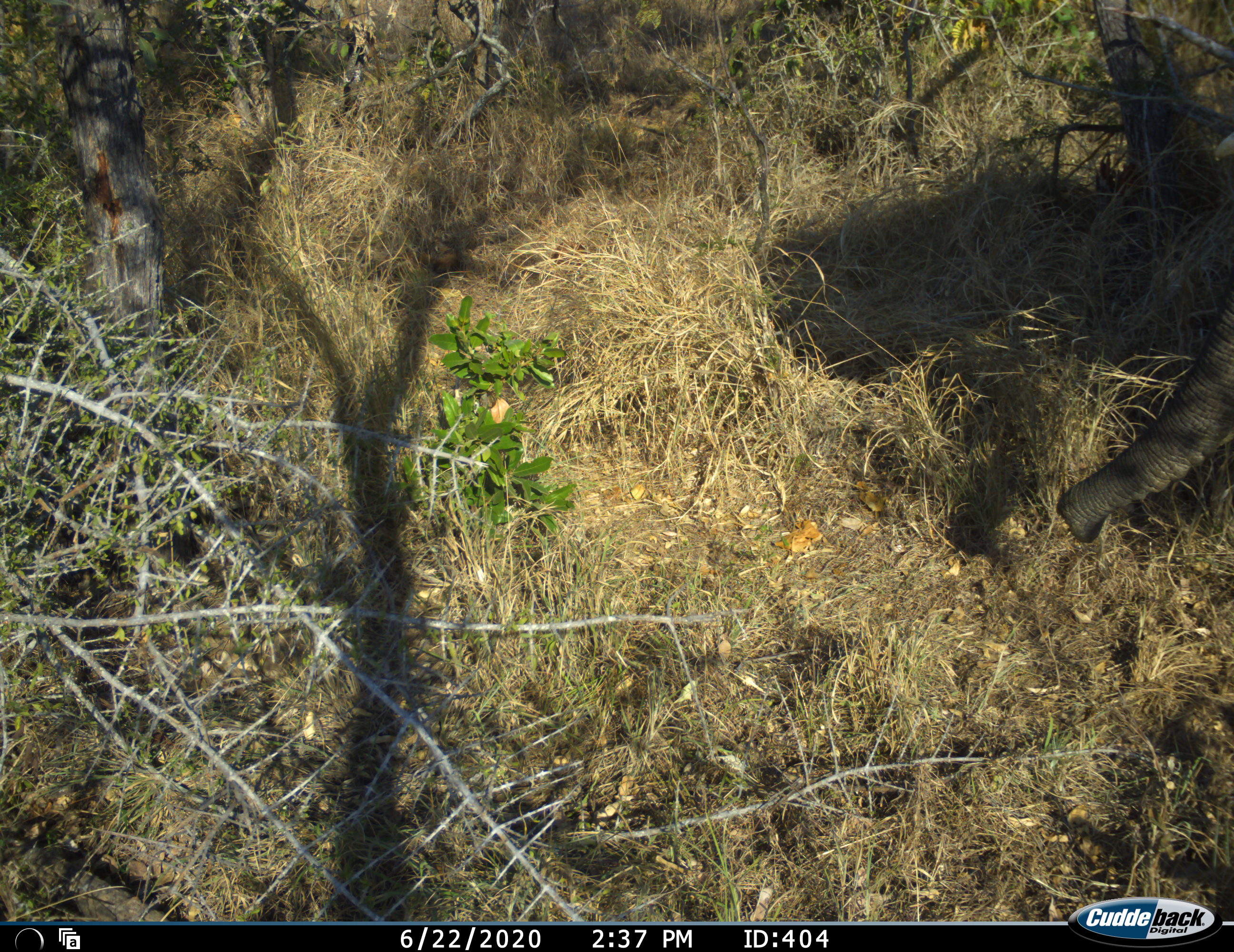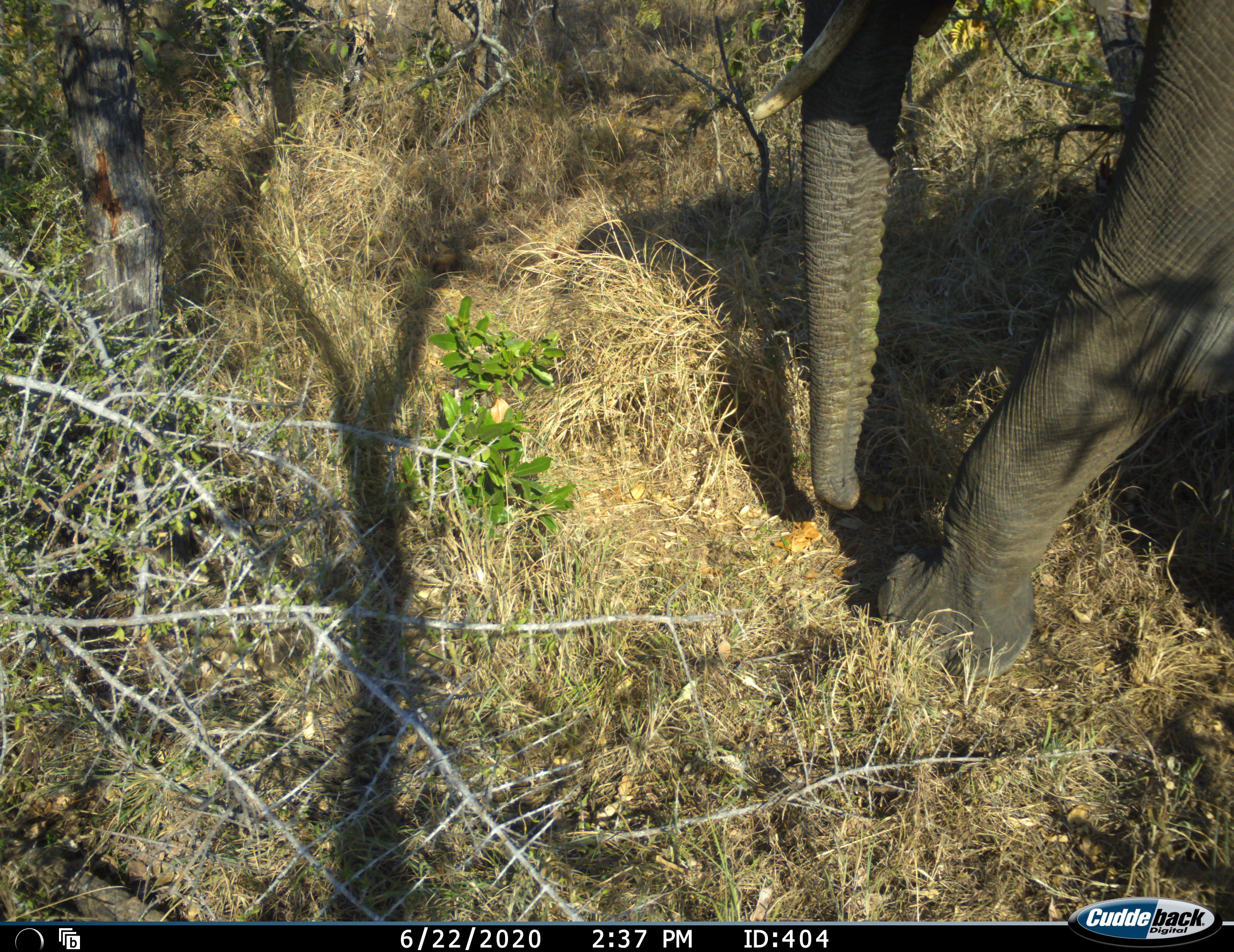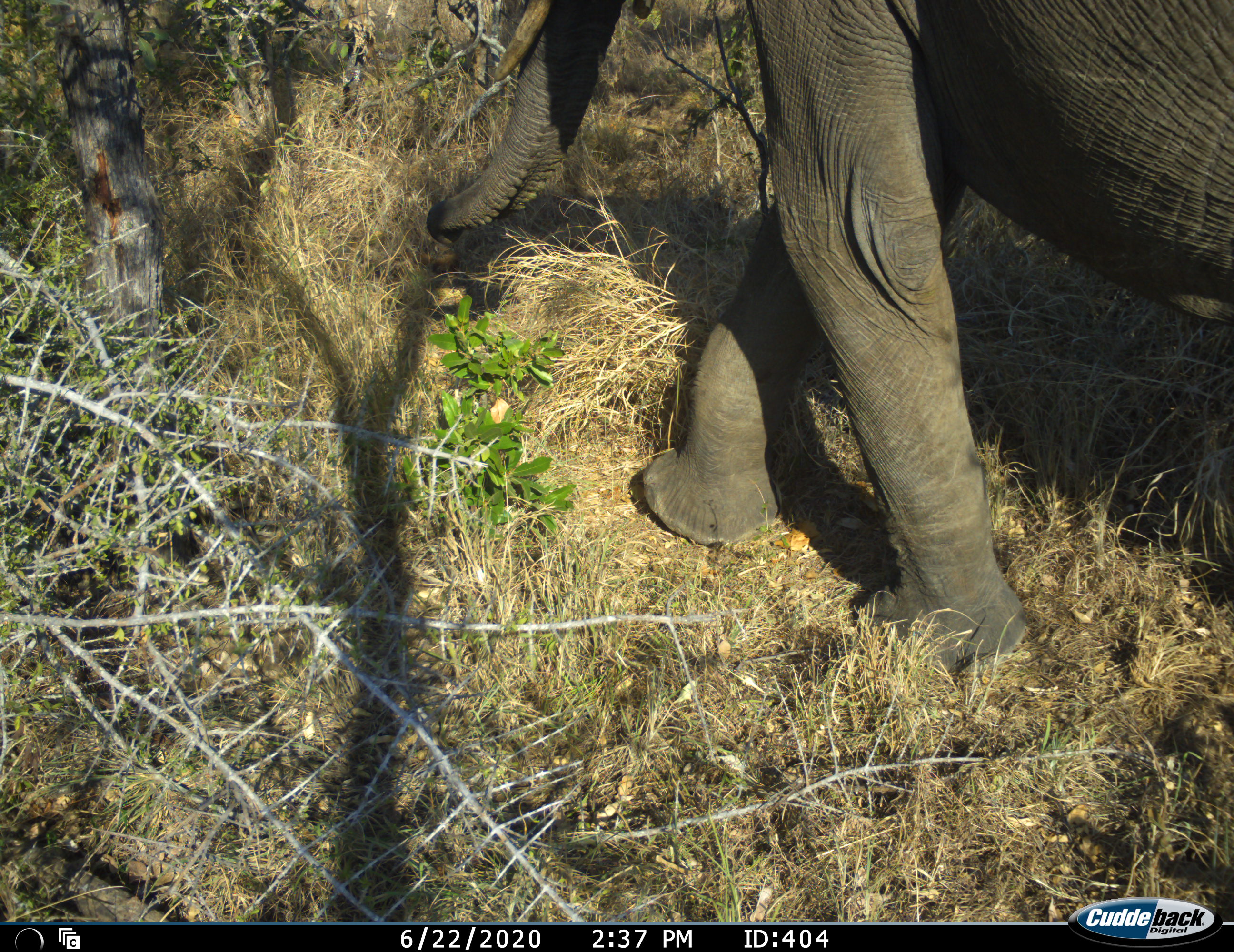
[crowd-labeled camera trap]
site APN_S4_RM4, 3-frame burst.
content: unidentified animal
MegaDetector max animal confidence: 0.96